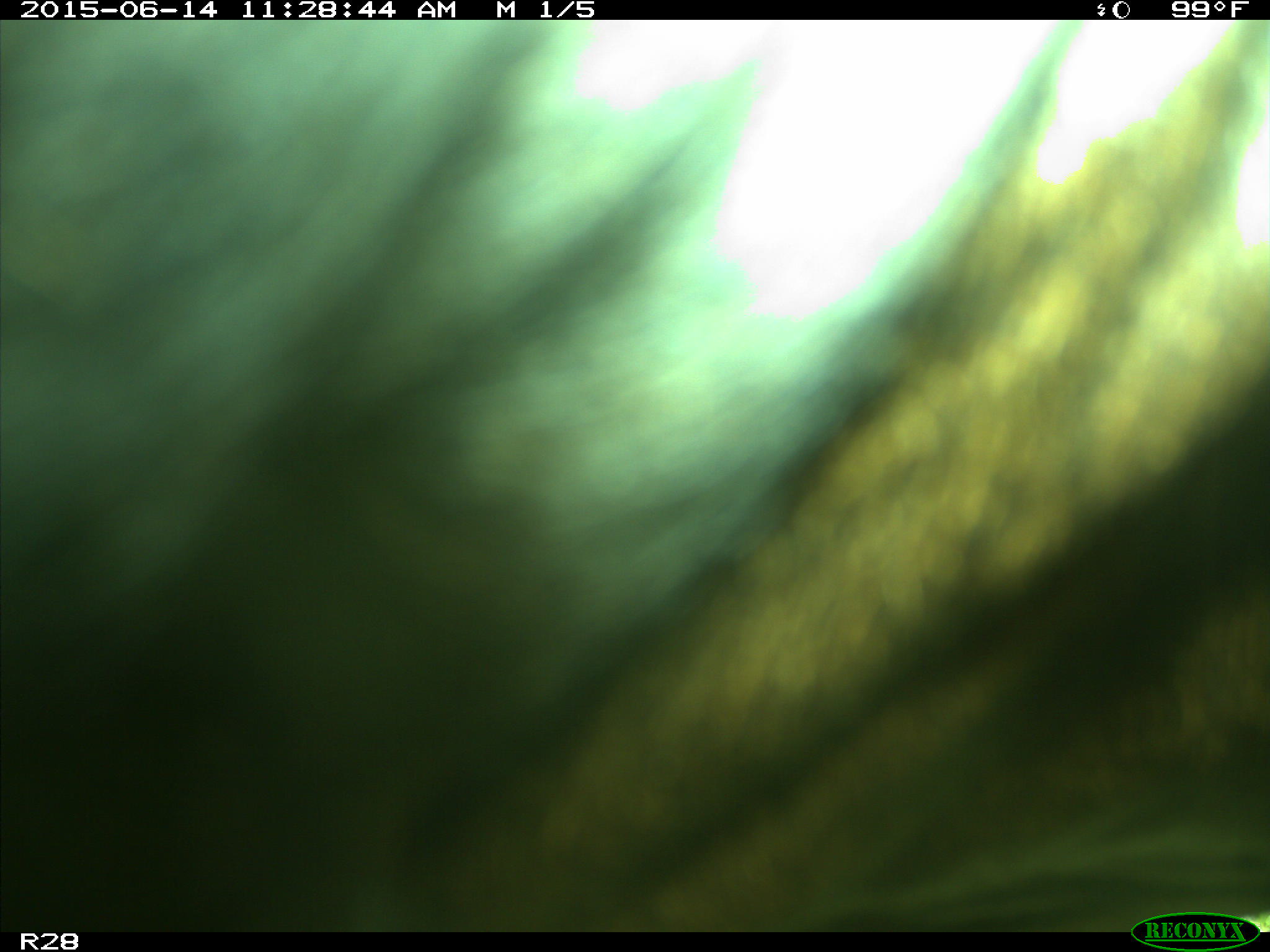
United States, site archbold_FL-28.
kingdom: Animalia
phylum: Chordata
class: Mammalia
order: Artiodactyla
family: Bovidae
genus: Bos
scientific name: Bos taurus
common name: domestic cow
Bos taurus (domestic cow).